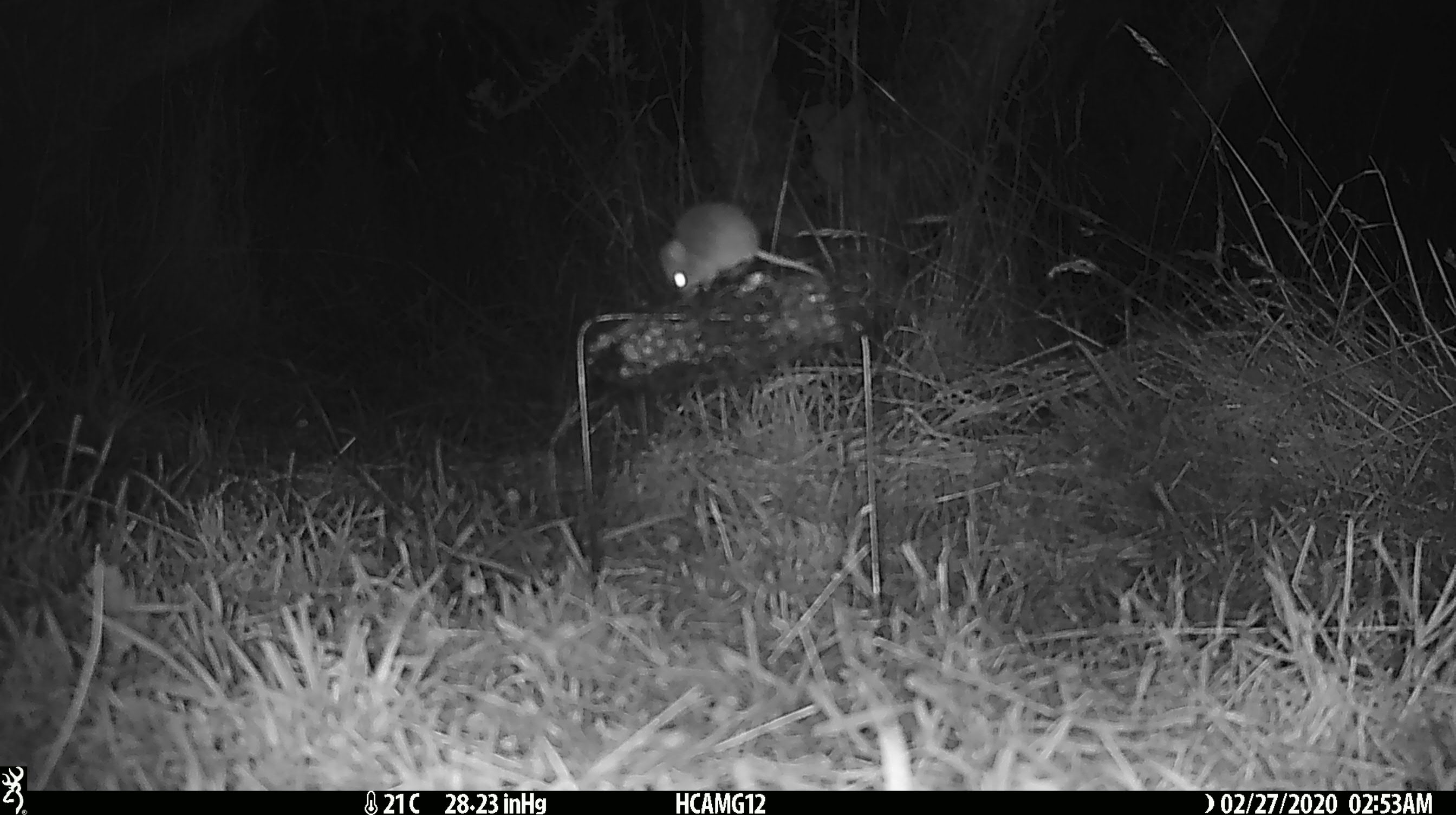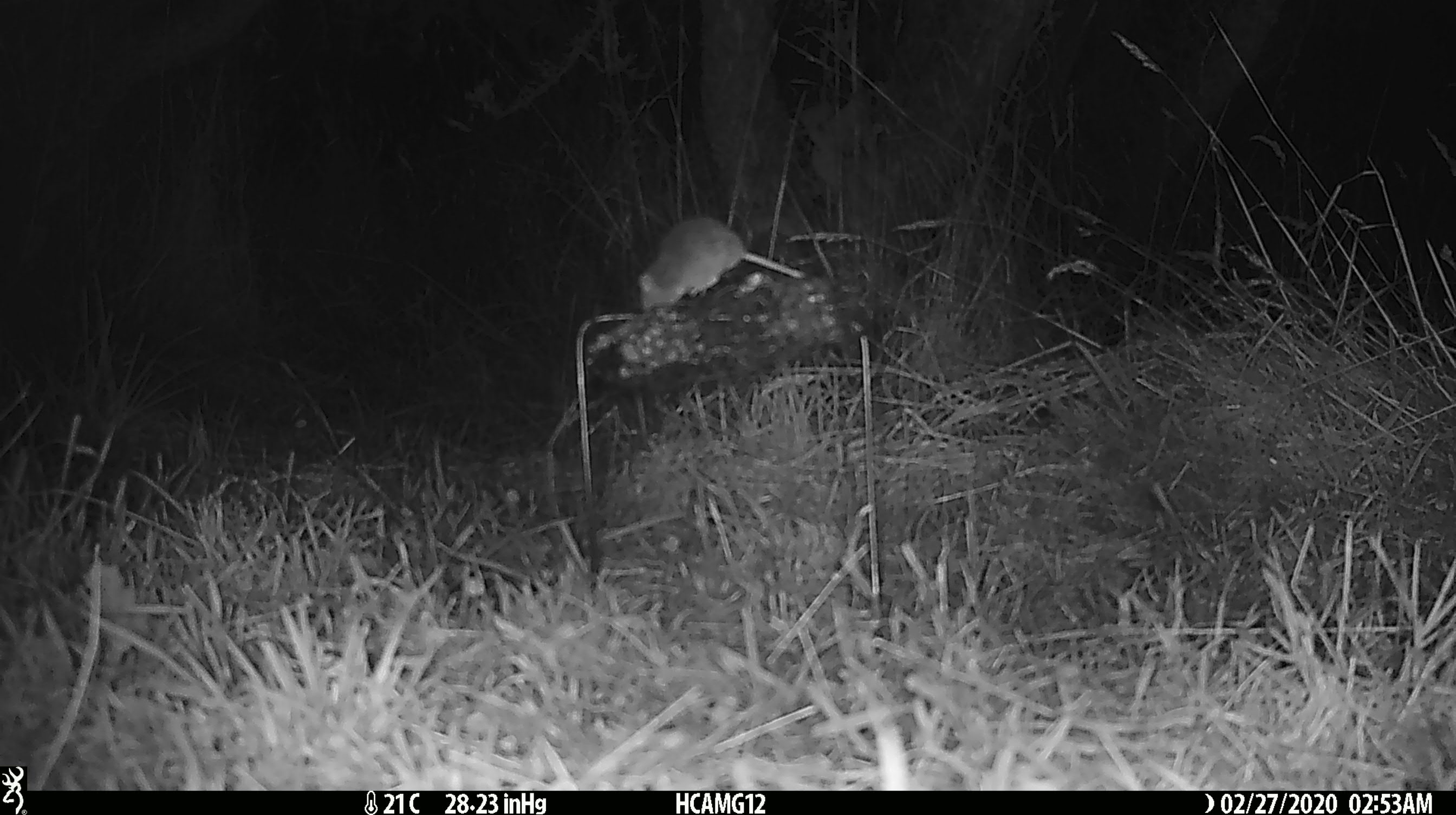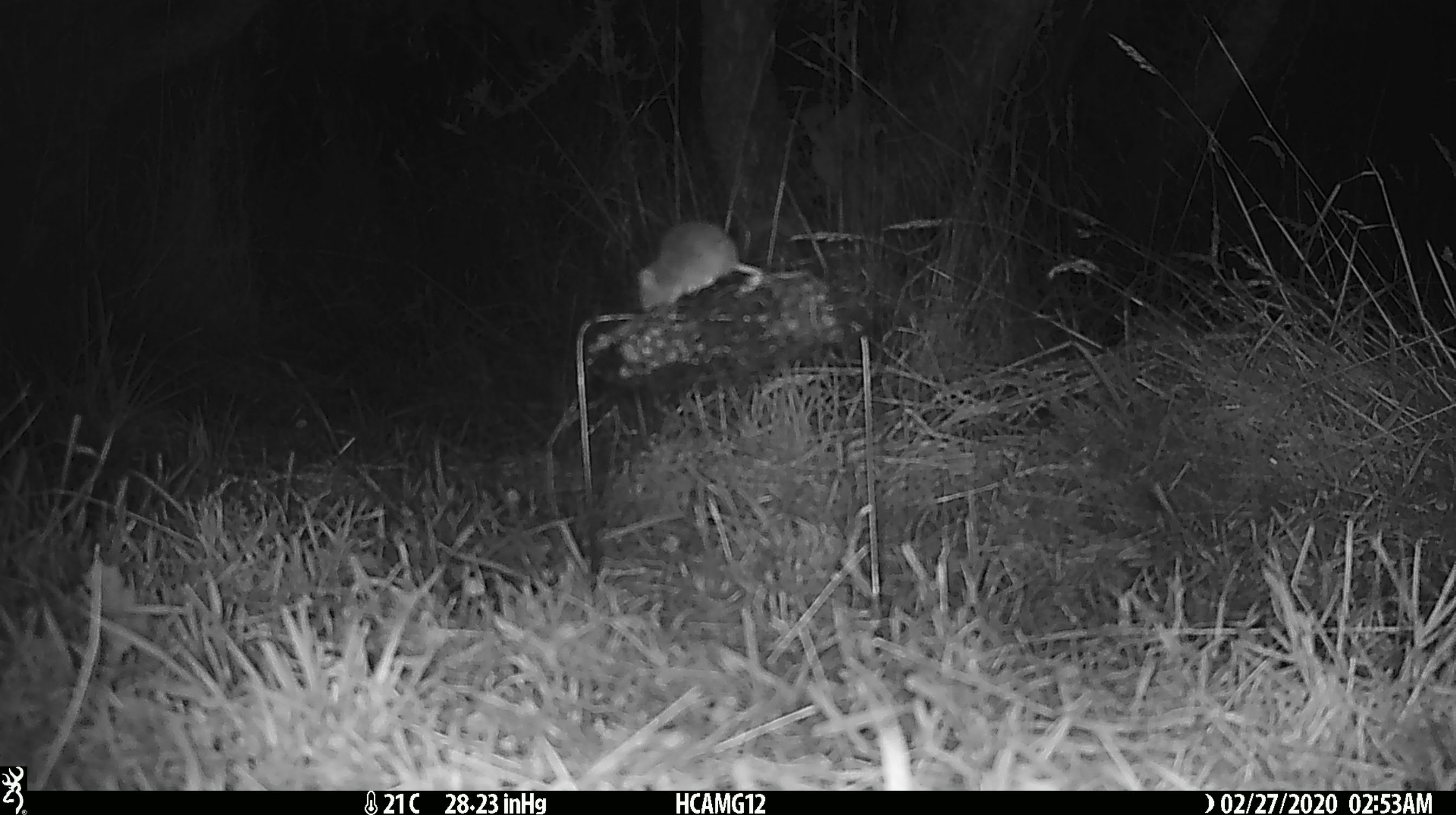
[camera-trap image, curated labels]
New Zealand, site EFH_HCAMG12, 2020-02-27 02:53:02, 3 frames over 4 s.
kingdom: Animalia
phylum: Chordata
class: Mammalia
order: Rodentia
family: Muridae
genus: Mus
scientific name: Mus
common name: mouse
Mouse (Mus).